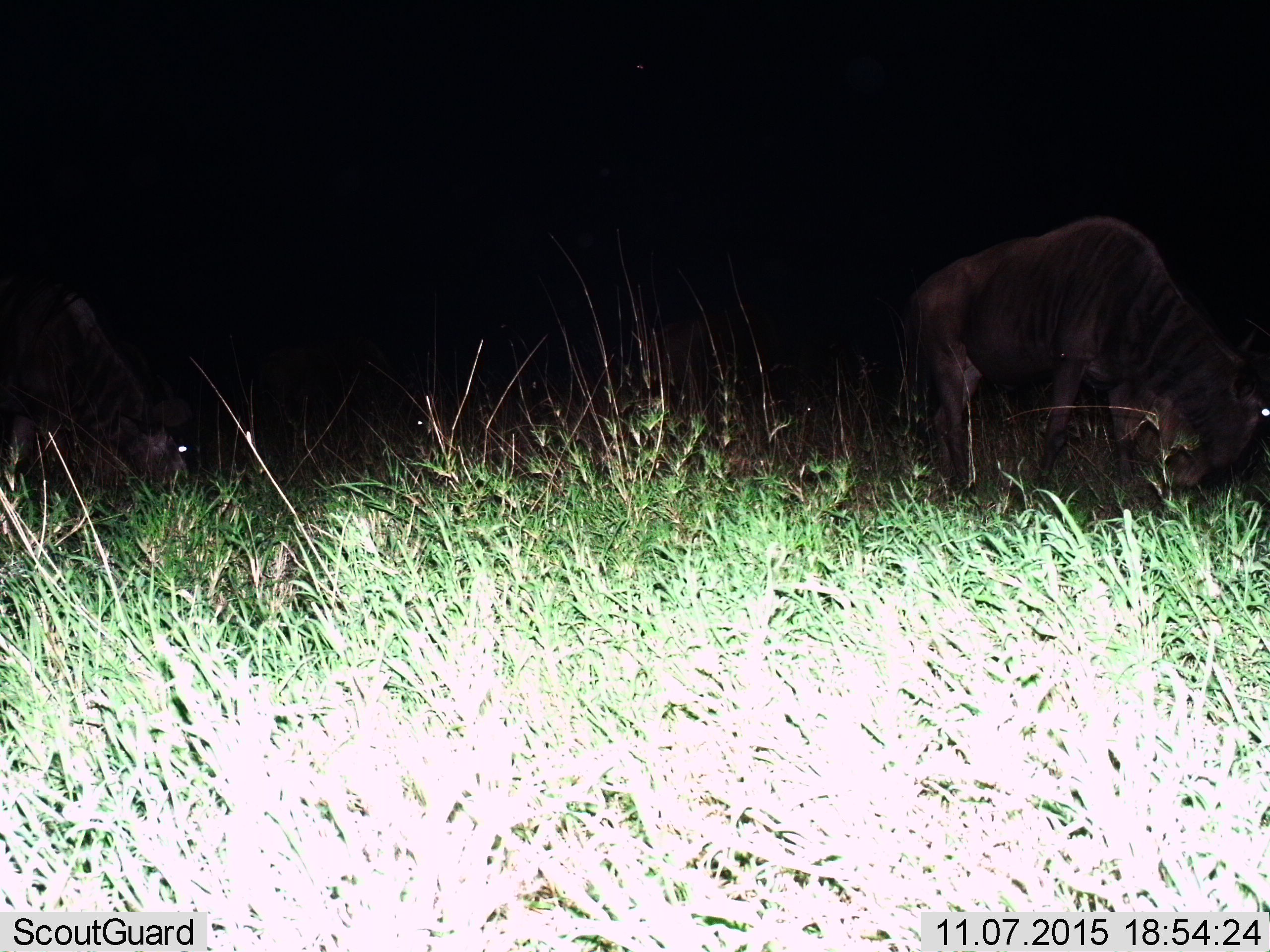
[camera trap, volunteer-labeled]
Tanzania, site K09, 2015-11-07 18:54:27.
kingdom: Animalia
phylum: Chordata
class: Mammalia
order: Artiodactyla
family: Bovidae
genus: Connochaetes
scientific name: Connochaetes taurinus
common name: blue wildebeest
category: wildebeest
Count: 2.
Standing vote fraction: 12%.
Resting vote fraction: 0%.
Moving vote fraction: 0%.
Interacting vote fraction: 0%.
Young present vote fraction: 0%.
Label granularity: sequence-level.